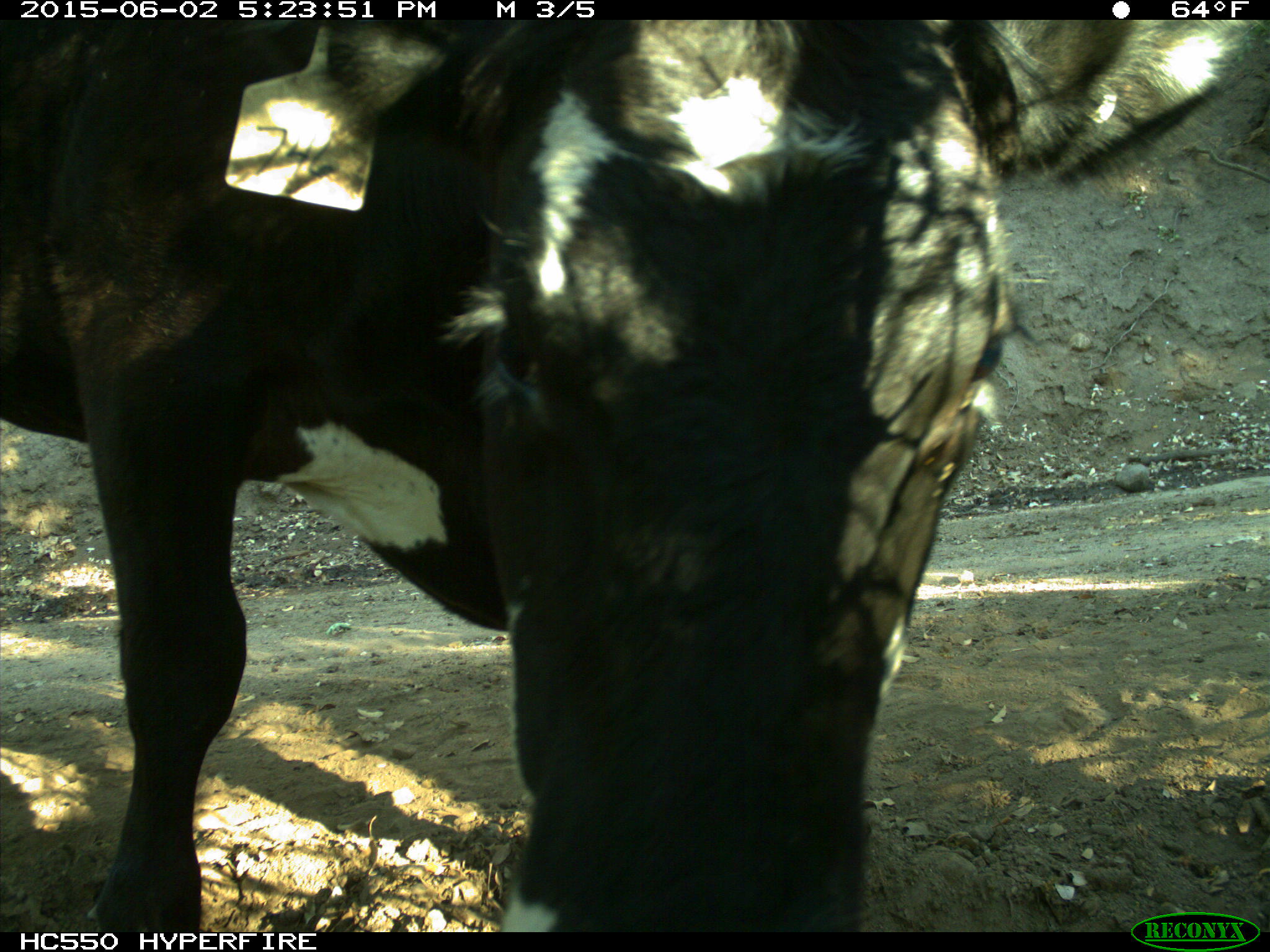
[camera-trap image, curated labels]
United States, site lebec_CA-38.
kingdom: Animalia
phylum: Chordata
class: Mammalia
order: Artiodactyla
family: Bovidae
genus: Bos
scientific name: Bos taurus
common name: domestic cow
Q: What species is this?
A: Bos taurus (domestic cow).